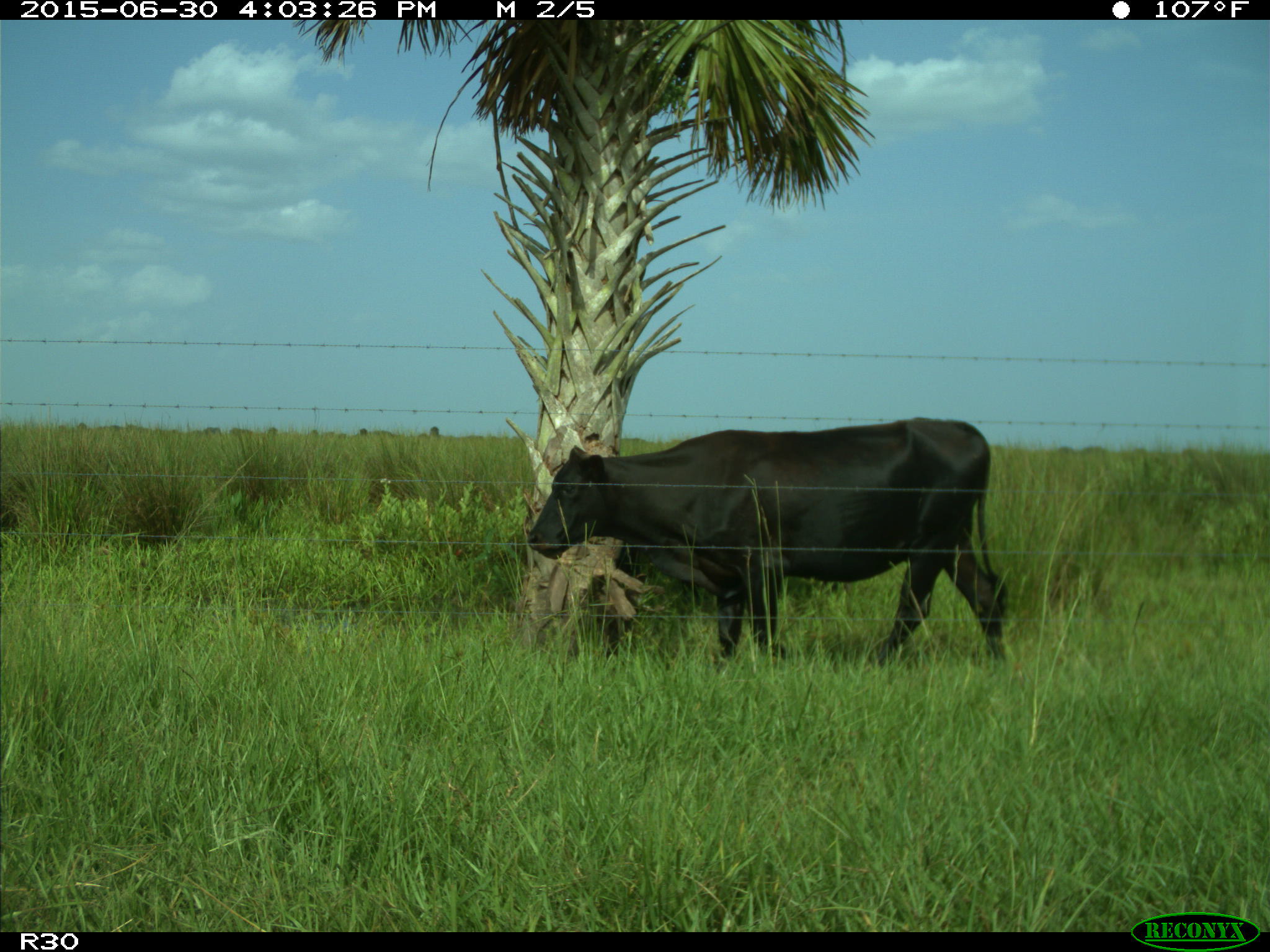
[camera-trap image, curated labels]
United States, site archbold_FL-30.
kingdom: Animalia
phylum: Chordata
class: Mammalia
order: Artiodactyla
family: Bovidae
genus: Bos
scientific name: Bos taurus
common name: domestic cow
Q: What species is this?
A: Bos taurus (domestic cow).